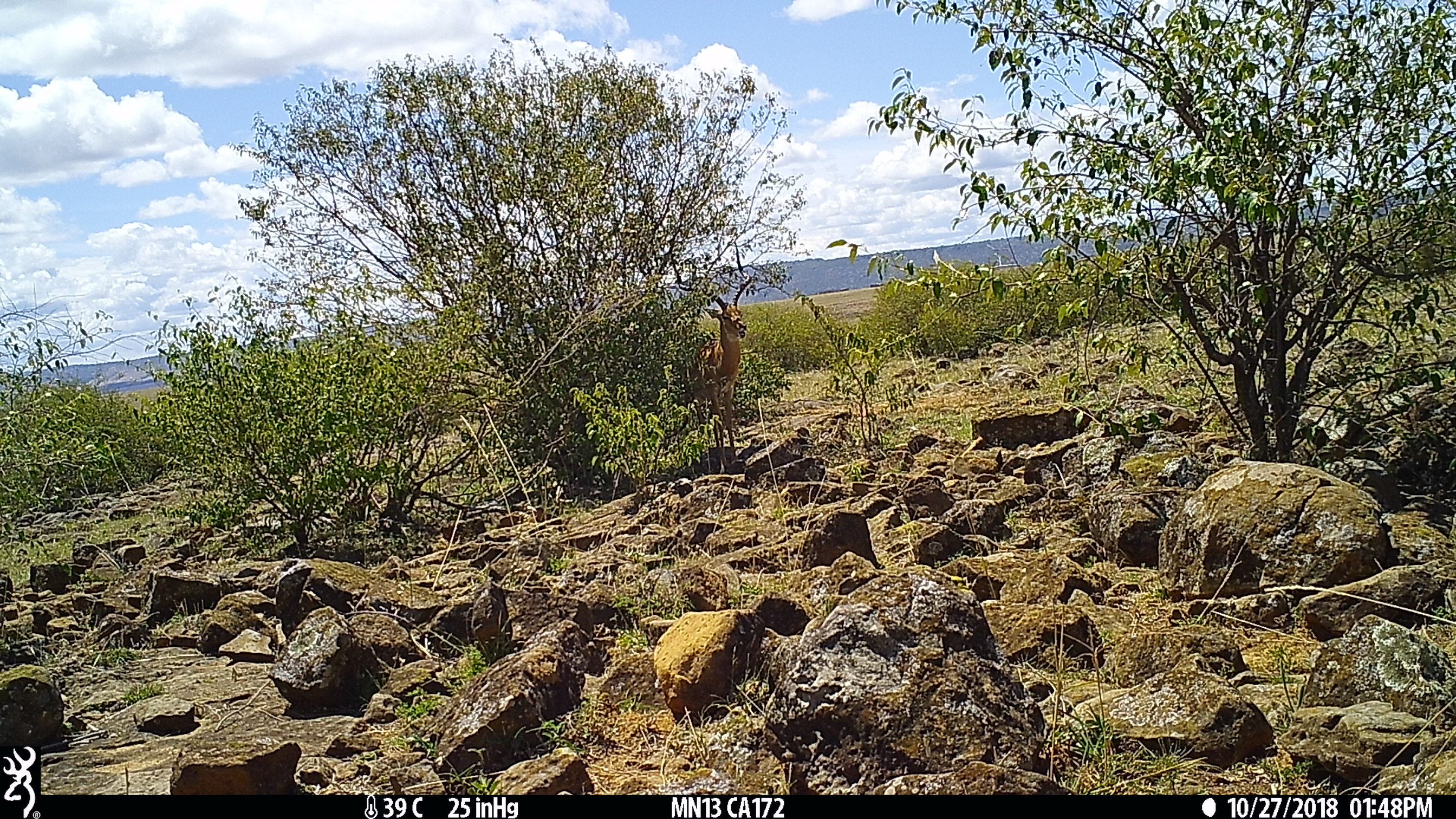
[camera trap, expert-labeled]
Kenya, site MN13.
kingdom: Animalia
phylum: Chordata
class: Mammalia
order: Artiodactyla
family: Bovidae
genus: Aepyceros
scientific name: Aepyceros melampus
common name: impala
Impala (Aepyceros melampus).